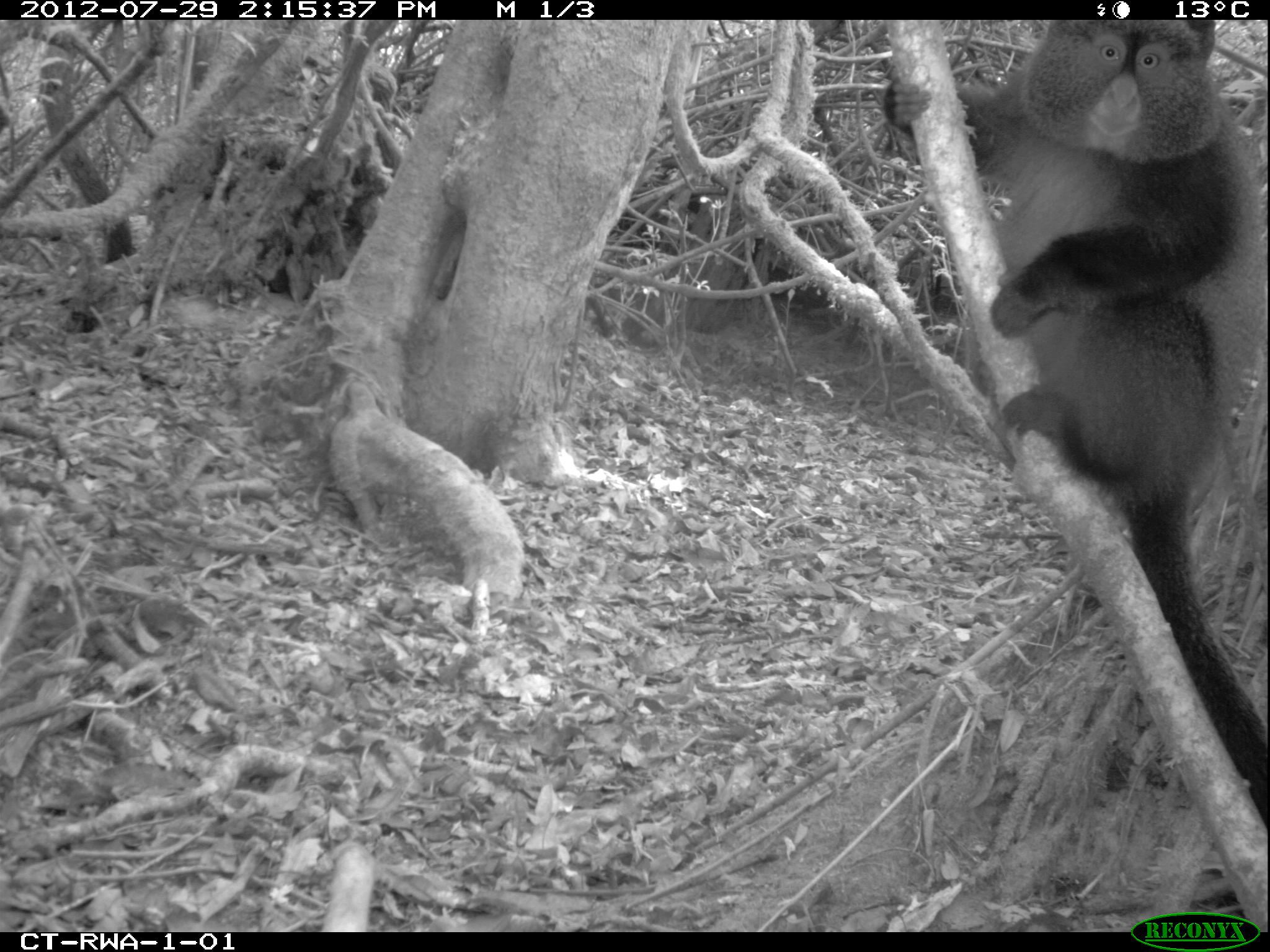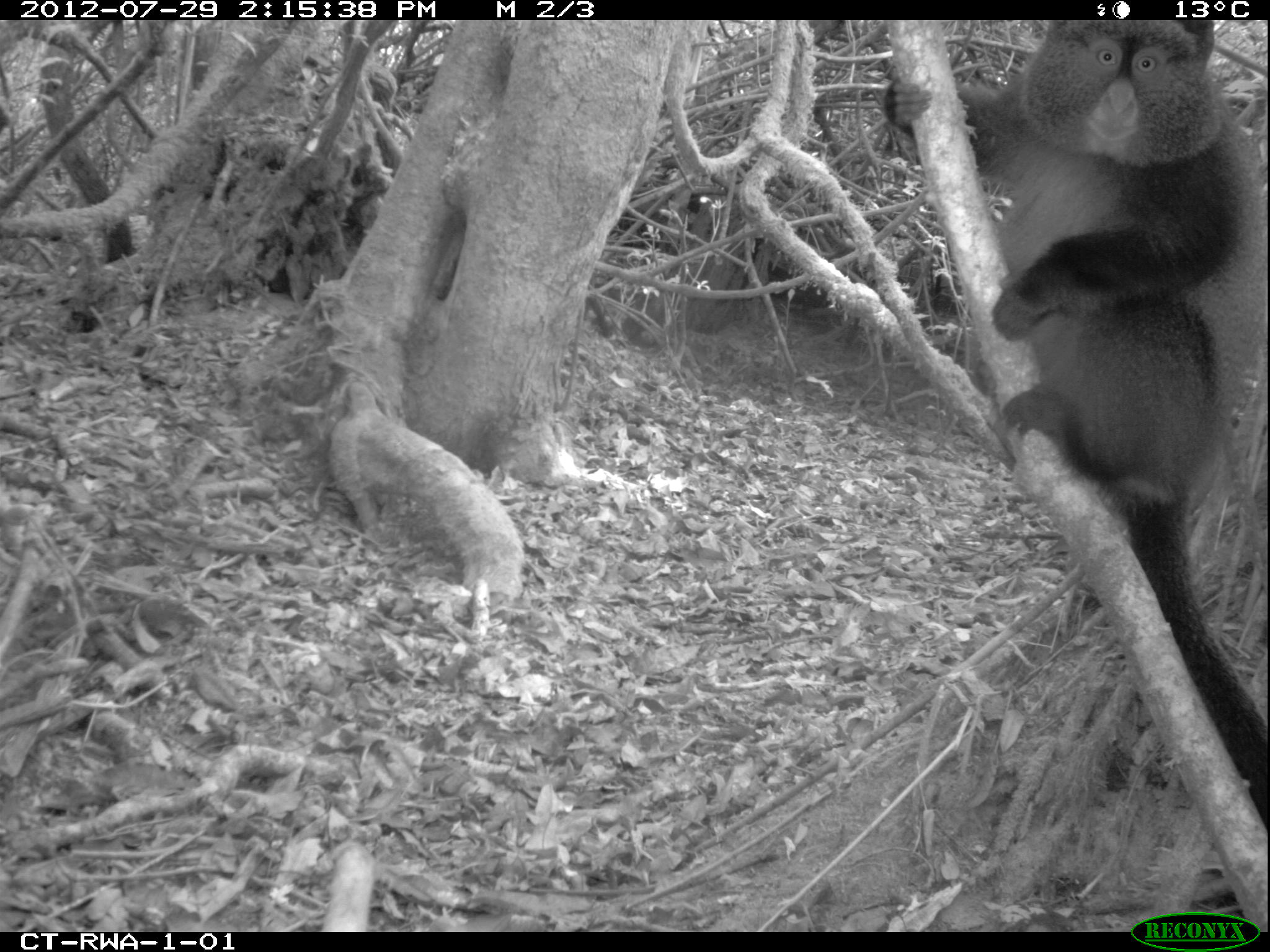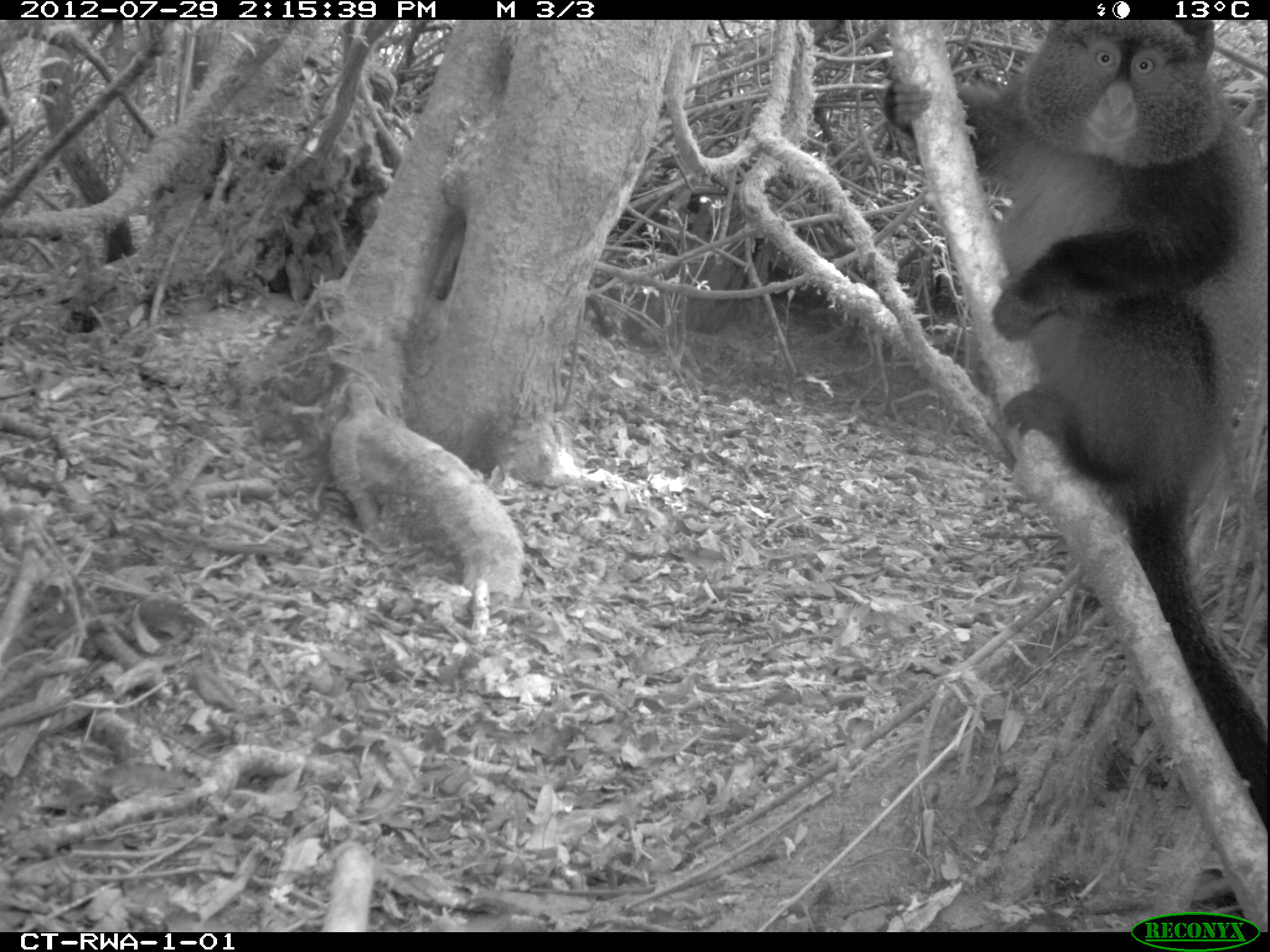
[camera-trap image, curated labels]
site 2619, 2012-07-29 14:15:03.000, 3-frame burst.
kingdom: Animalia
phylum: Chordata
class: Mammalia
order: Primates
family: Cercopithecidae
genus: Cercopithecus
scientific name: Cercopithecus mitis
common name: blue monkey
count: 1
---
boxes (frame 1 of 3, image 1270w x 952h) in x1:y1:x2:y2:
cercopithecus mitis: 878:16:1267:834